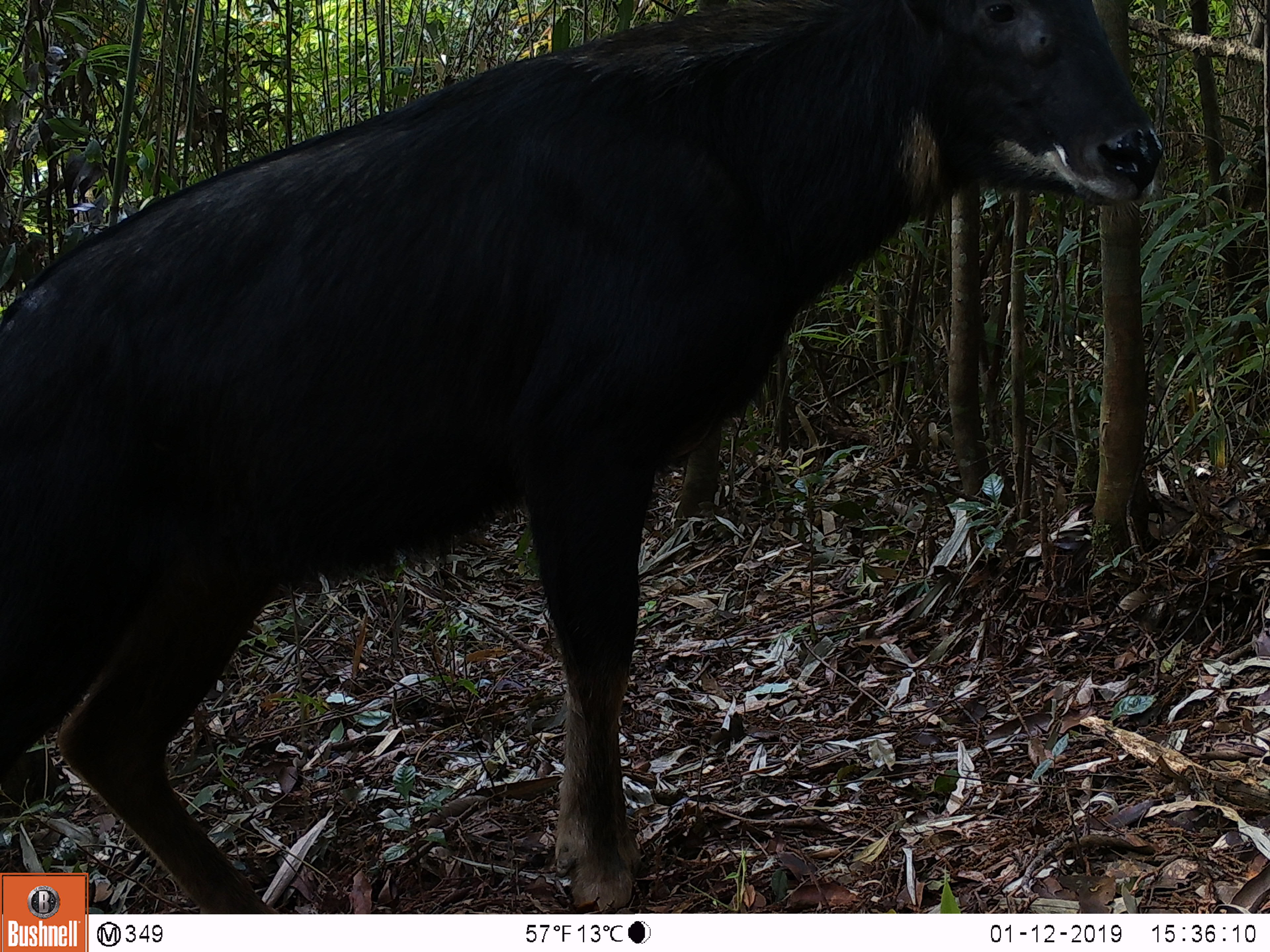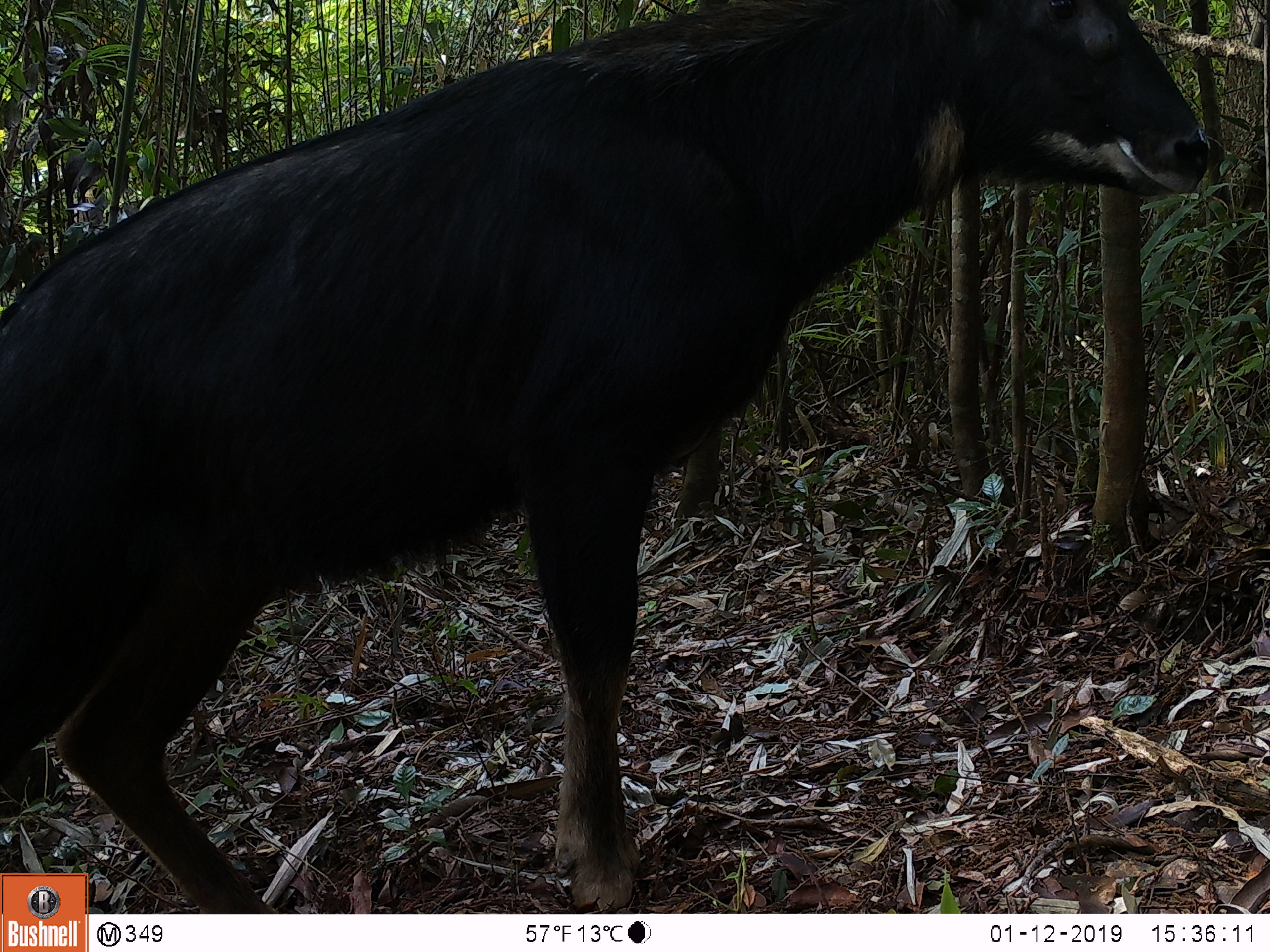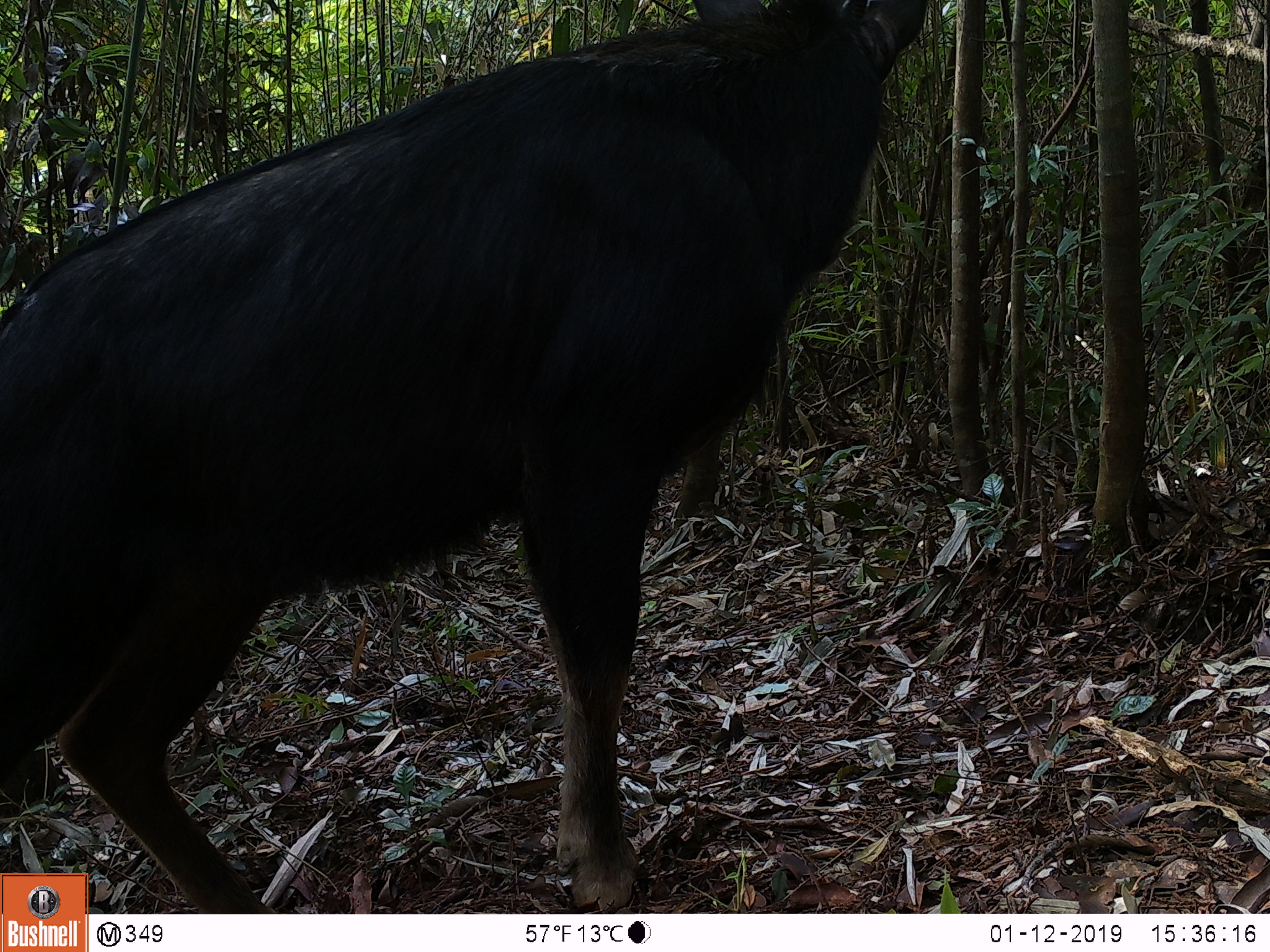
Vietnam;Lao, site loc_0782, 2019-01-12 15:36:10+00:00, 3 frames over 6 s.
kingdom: Animalia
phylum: Chordata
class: Mammalia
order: Artiodactyla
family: Bovidae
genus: Capricornis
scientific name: Capricornis sumatraensis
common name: chinese serow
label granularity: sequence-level